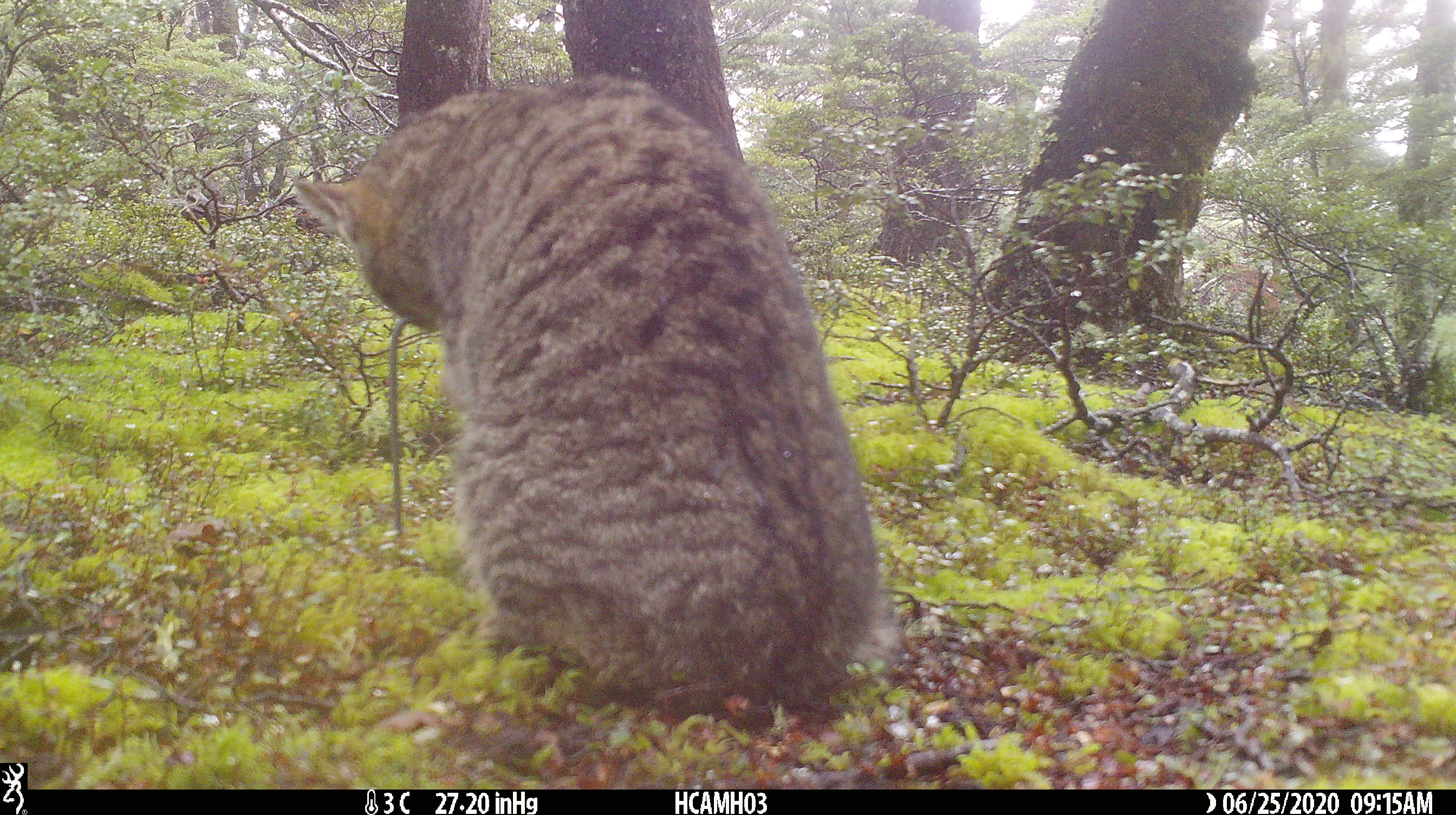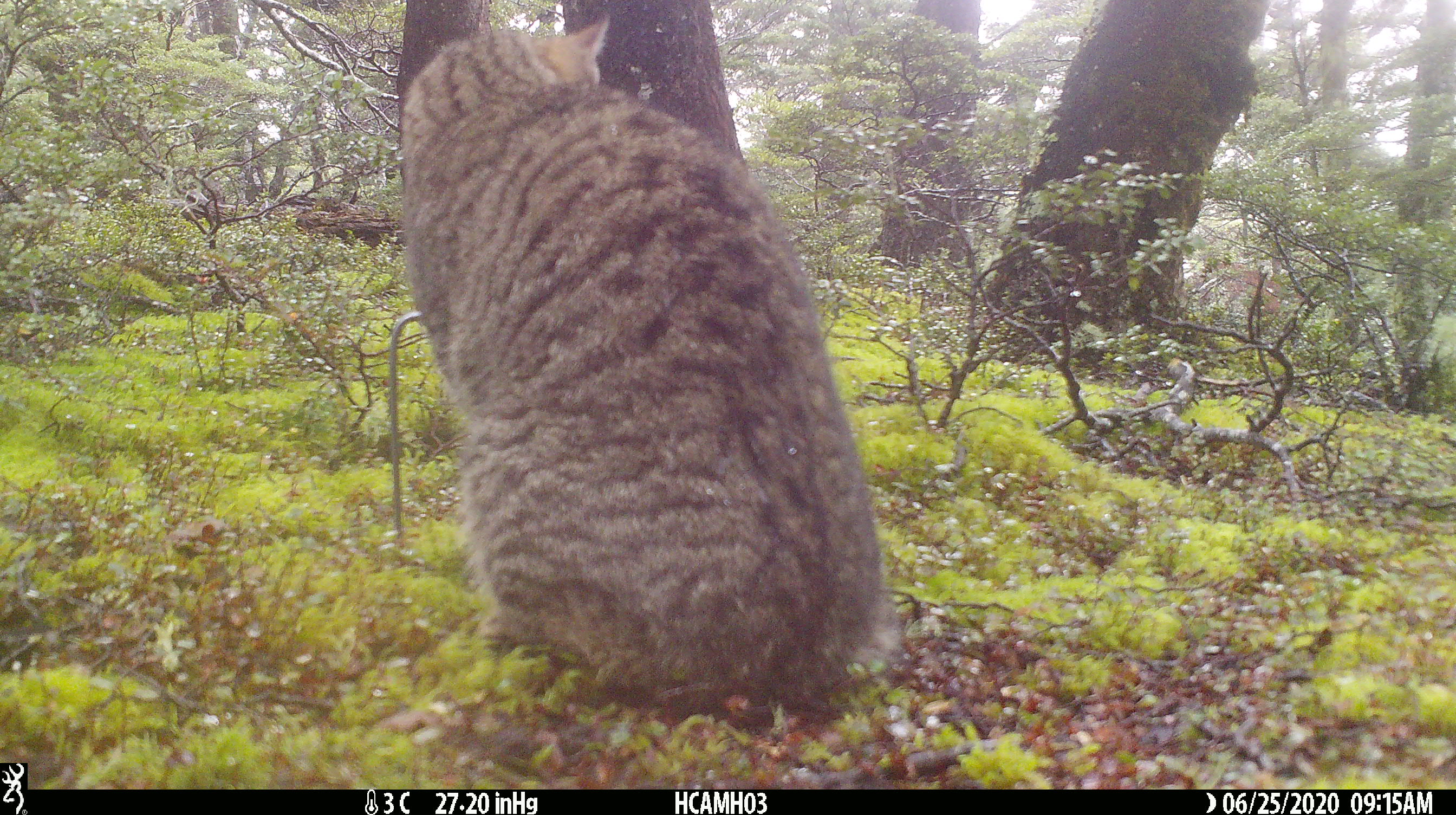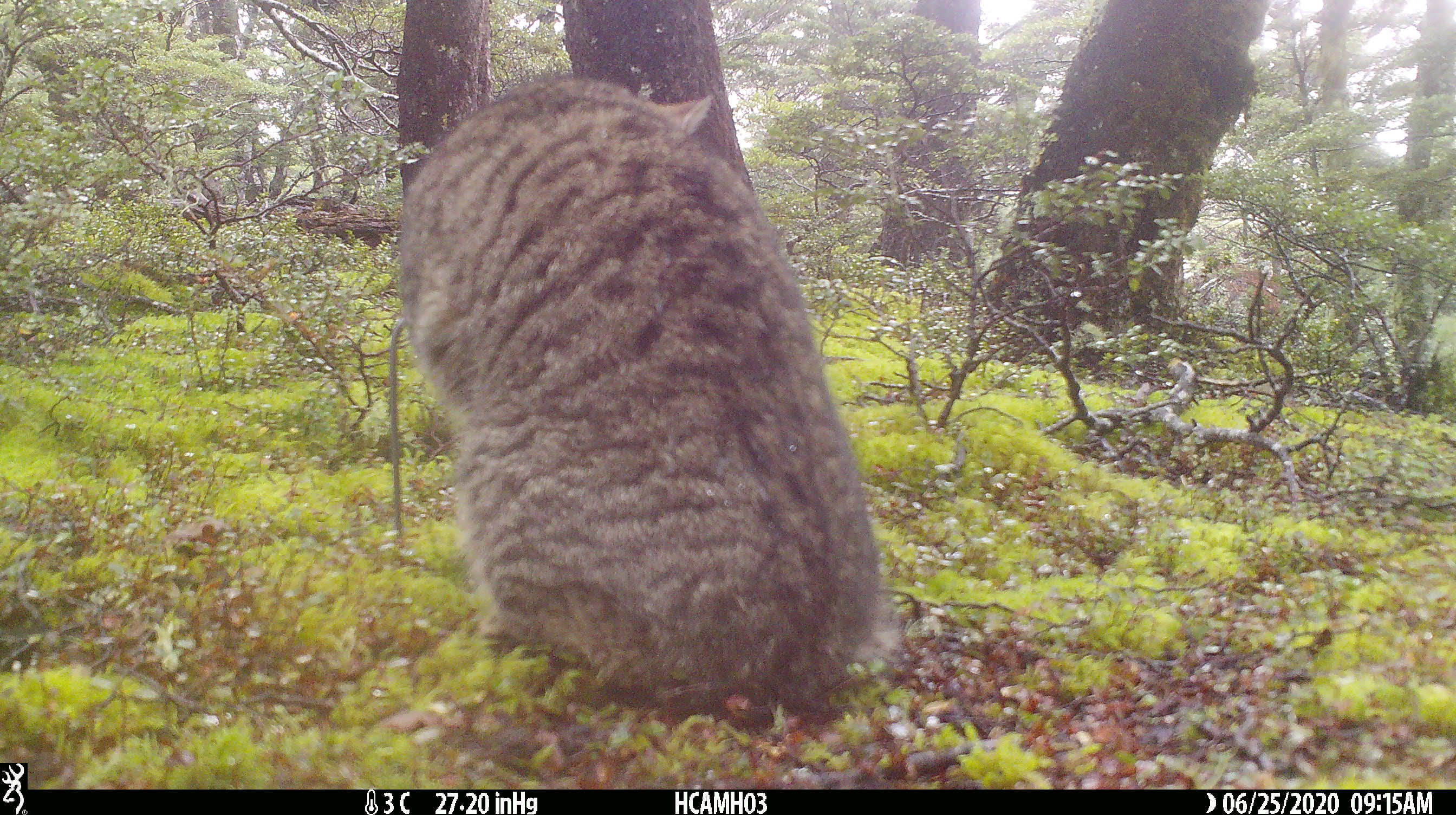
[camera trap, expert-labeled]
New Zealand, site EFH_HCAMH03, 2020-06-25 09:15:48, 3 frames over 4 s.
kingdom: Animalia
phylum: Chordata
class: Mammalia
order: Carnivora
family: Felidae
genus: Felis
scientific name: Felis catus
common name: domestic cat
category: cat